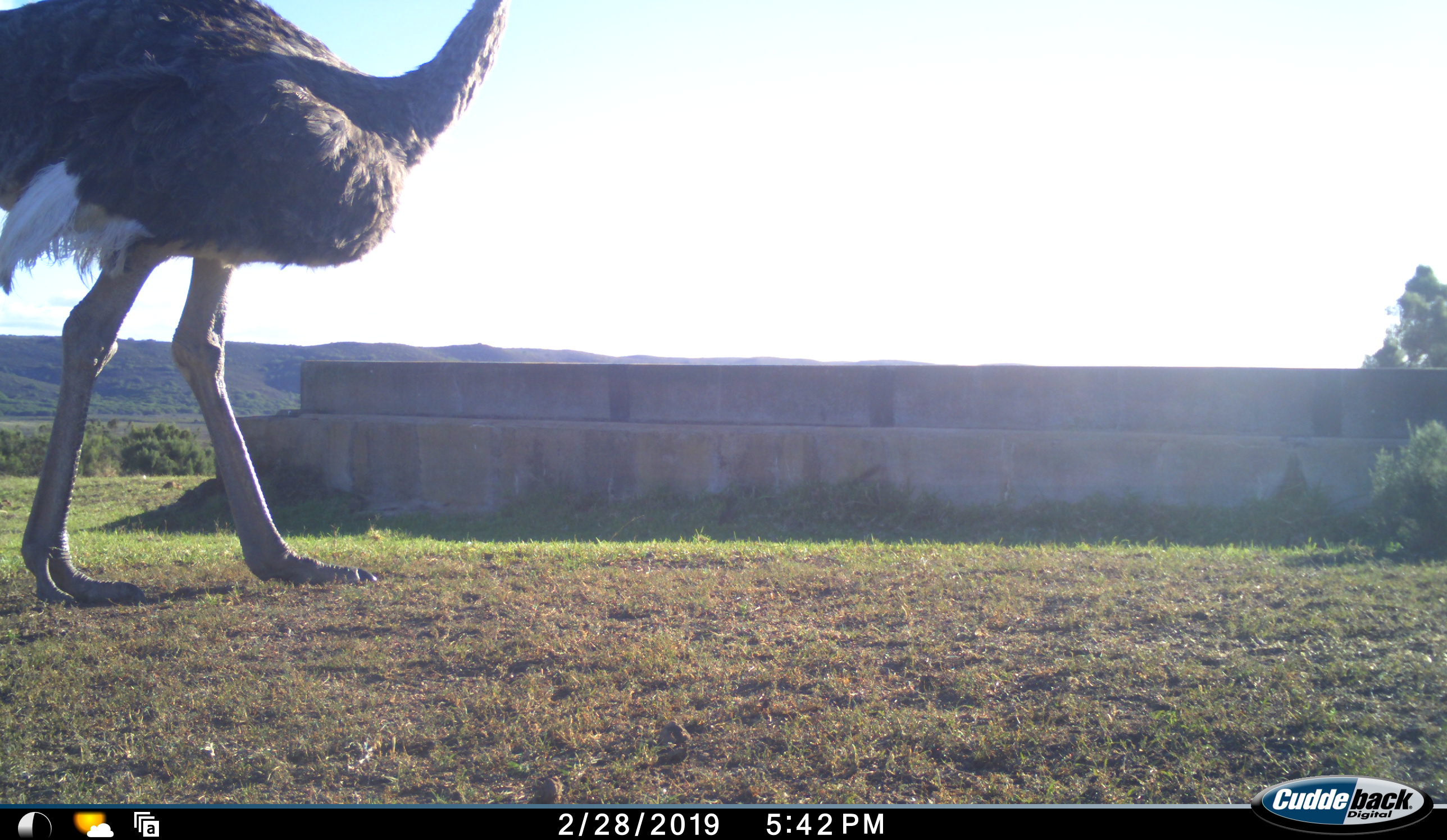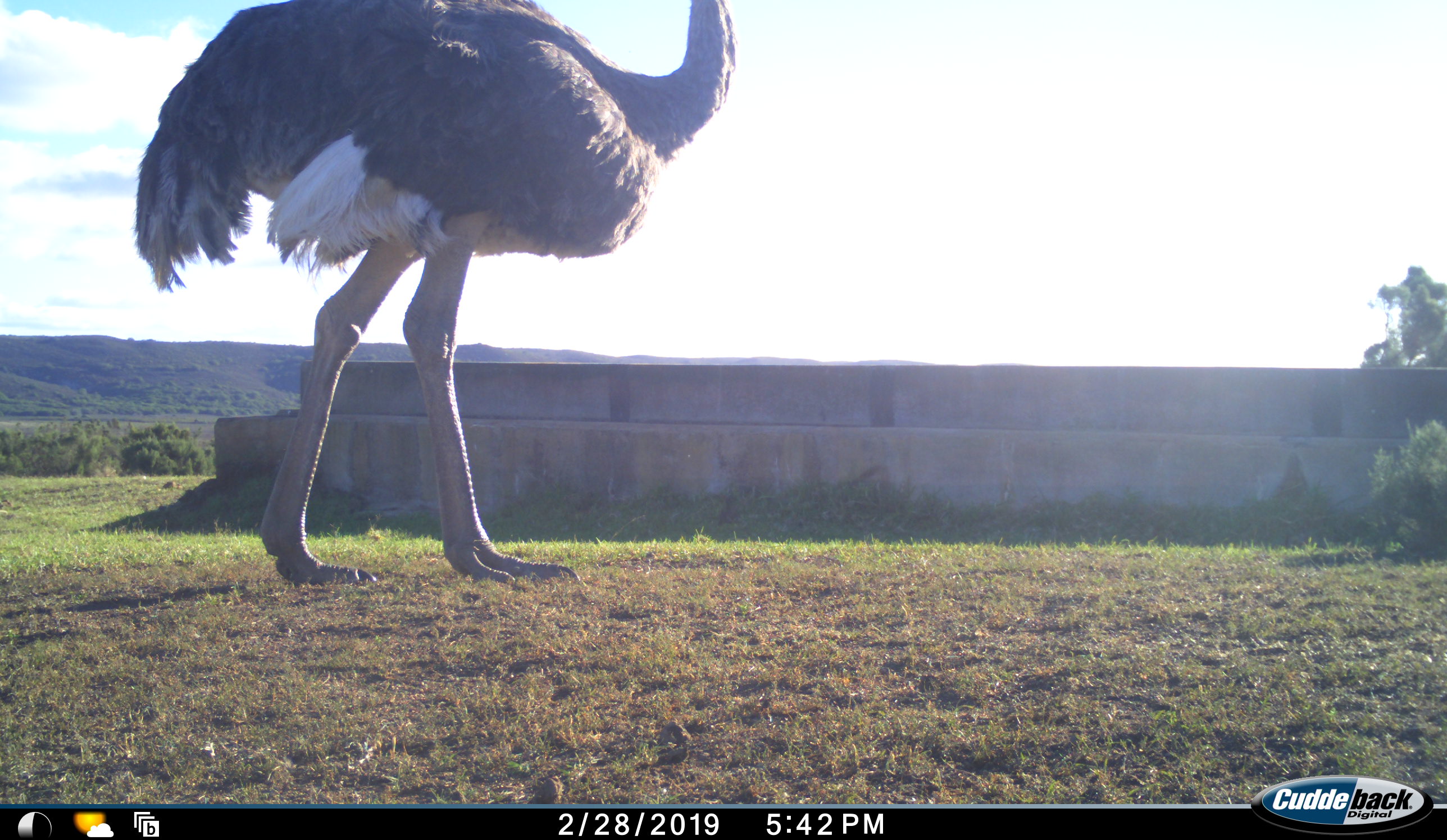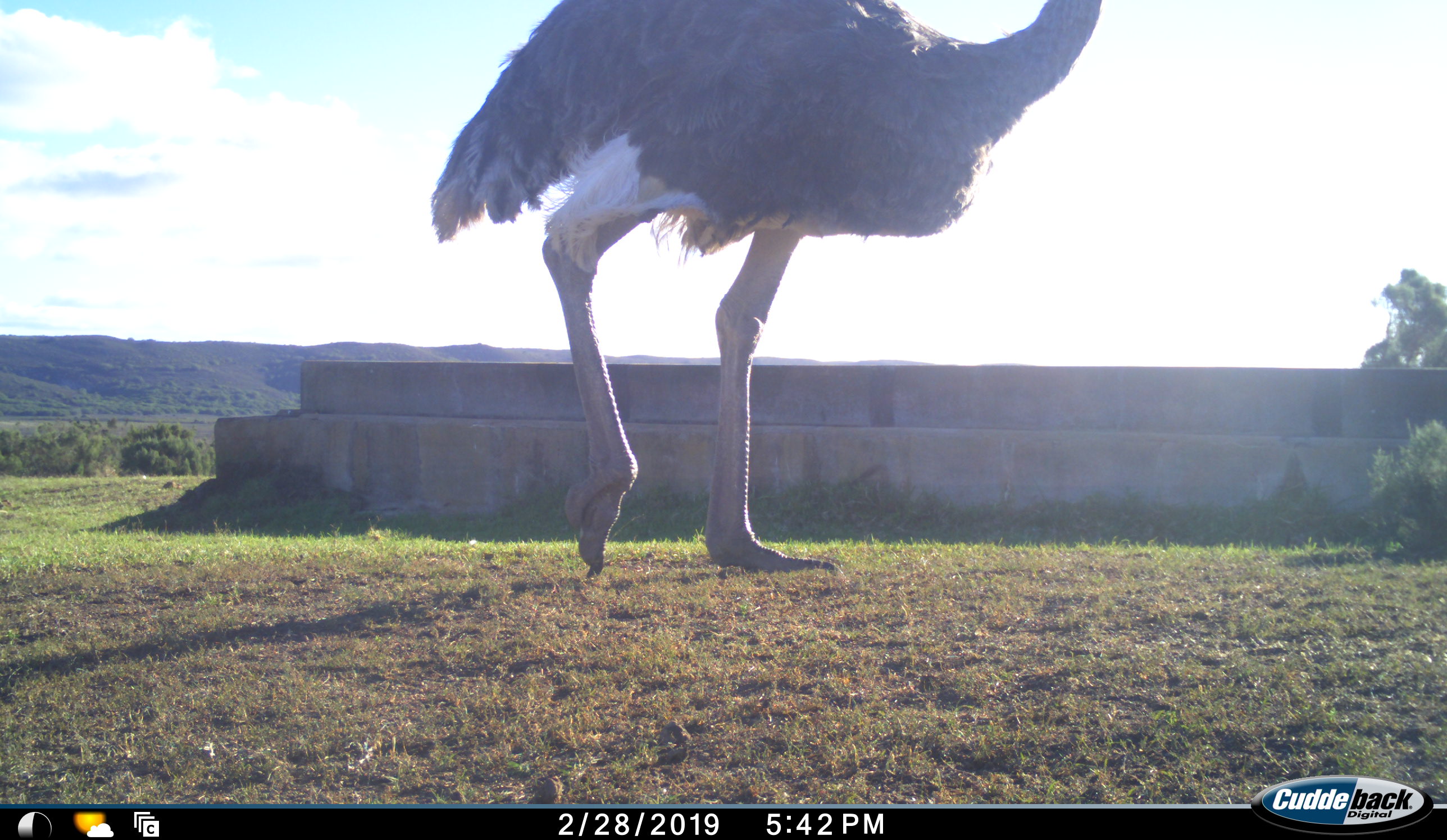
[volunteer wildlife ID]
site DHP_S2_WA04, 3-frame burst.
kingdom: Animalia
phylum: Chordata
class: Aves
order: Struthioniformes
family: Struthionidae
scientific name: Struthionidae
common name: ostrich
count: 1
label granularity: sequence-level